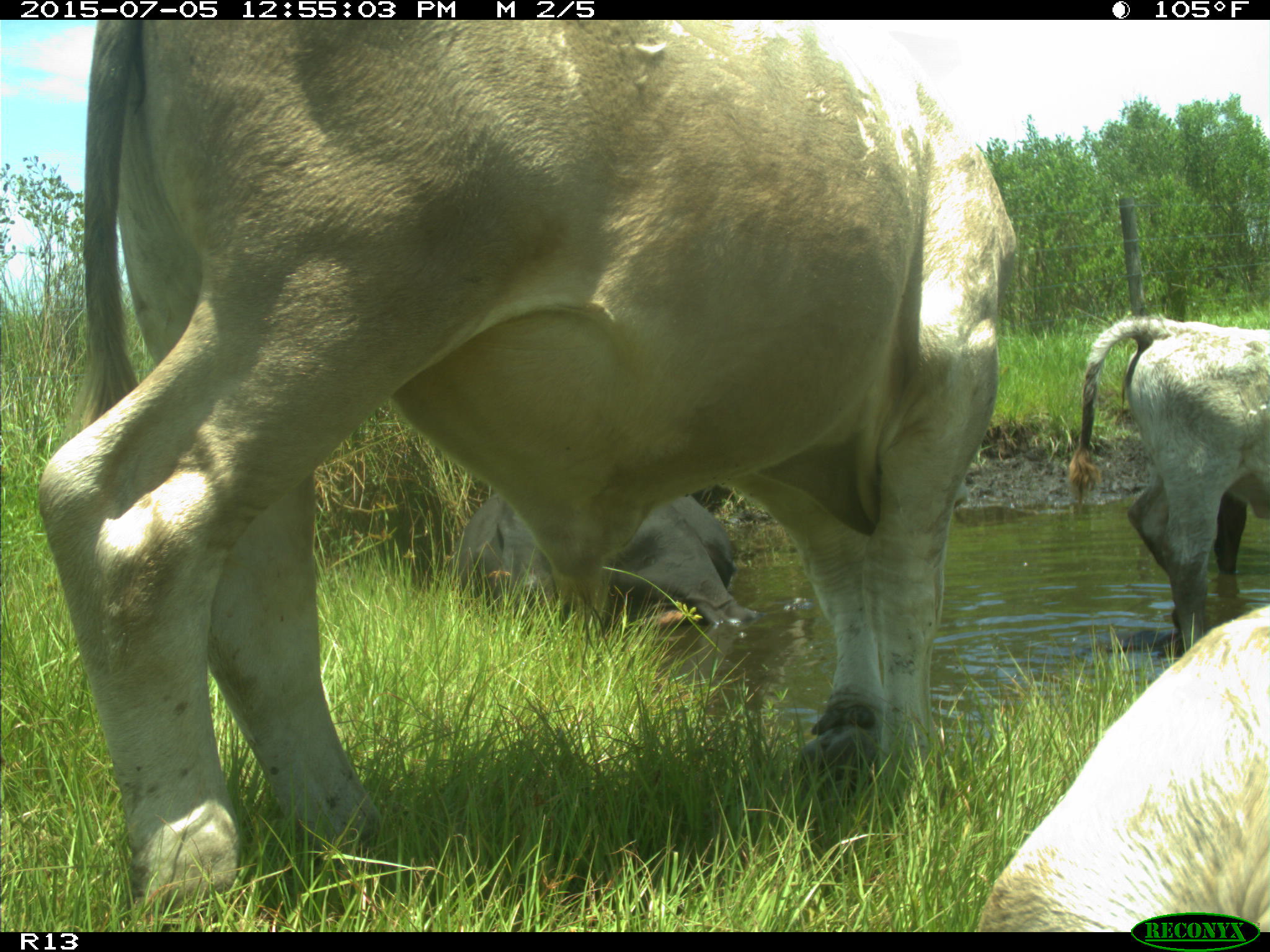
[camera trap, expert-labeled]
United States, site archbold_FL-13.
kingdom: Animalia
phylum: Chordata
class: Mammalia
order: Artiodactyla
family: Bovidae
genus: Bos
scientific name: Bos taurus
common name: domestic cow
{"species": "Bos taurus (domestic cow)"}